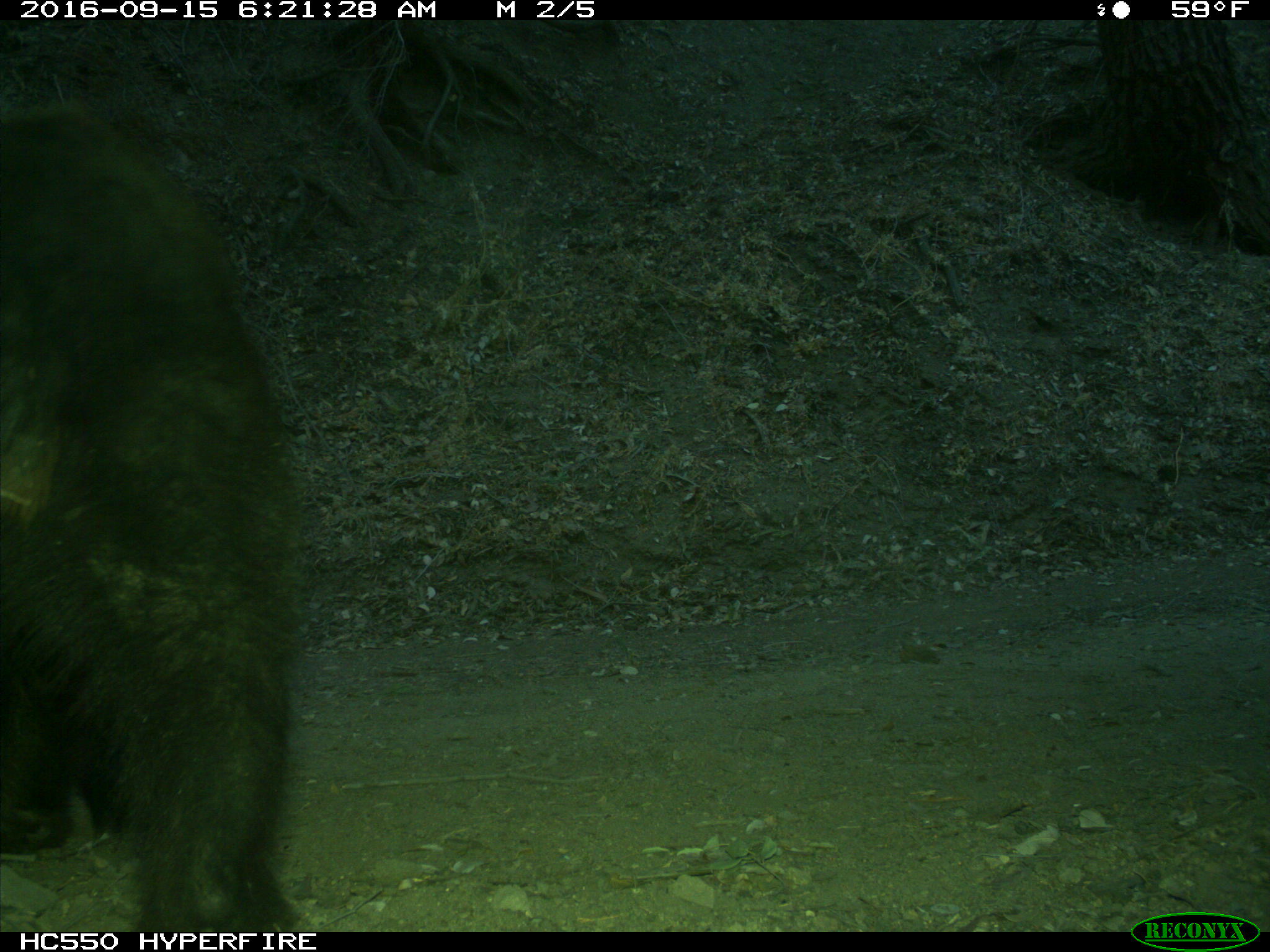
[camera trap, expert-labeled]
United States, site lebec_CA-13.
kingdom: Animalia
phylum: Chordata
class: Mammalia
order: Carnivora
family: Ursidae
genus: Ursus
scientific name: Ursus americanus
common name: american black bear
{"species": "Ursus americanus (american black bear)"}